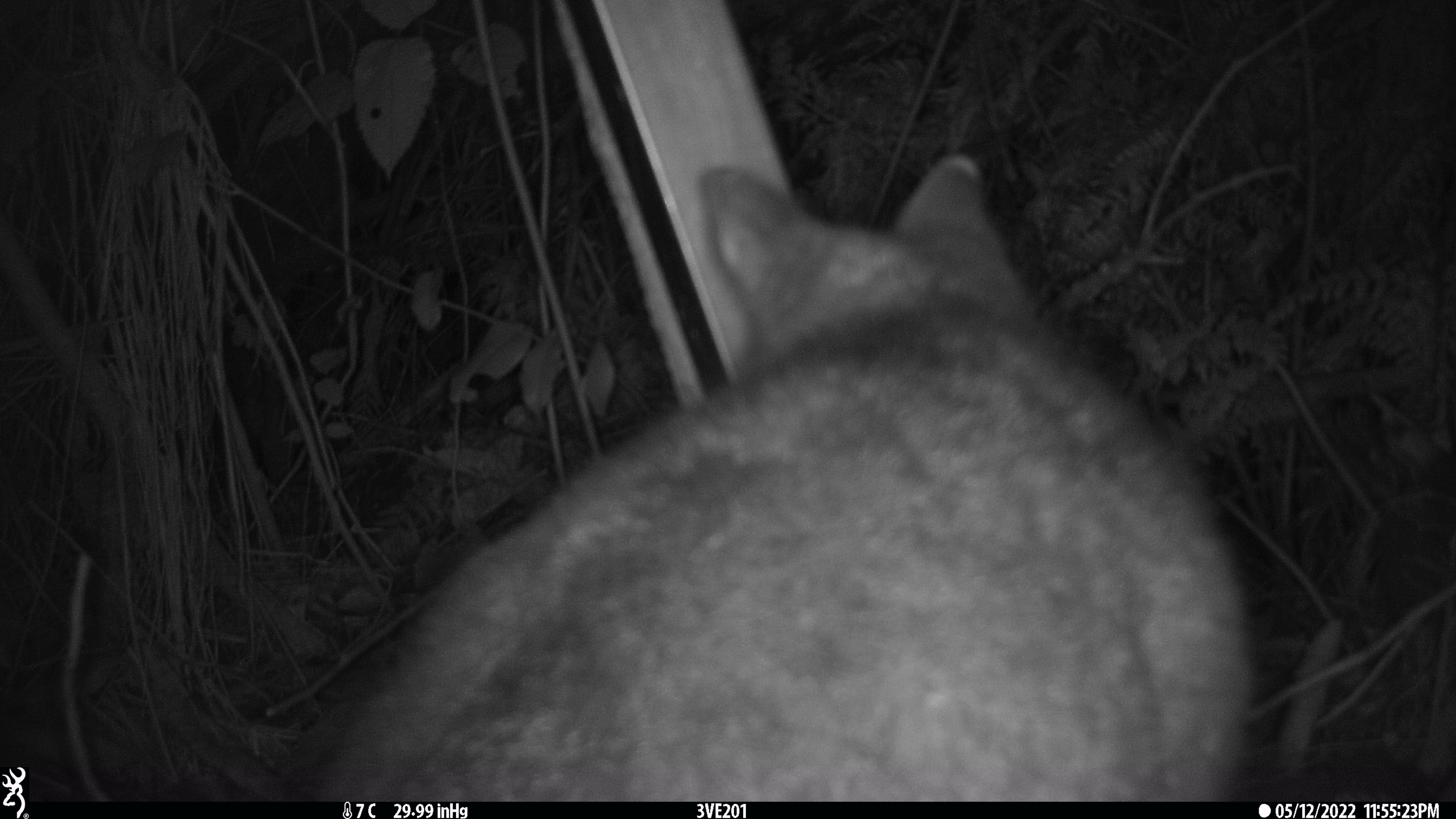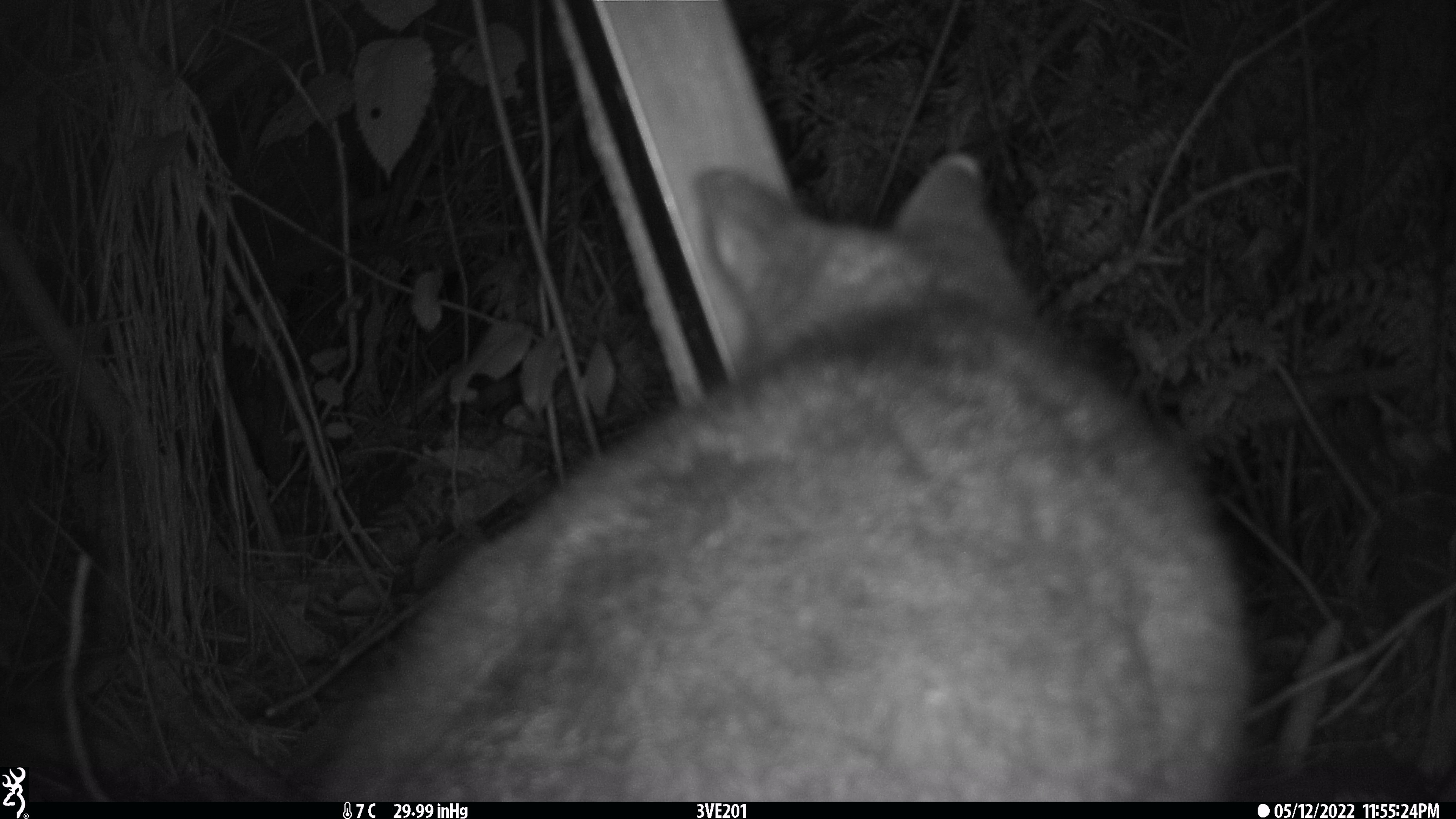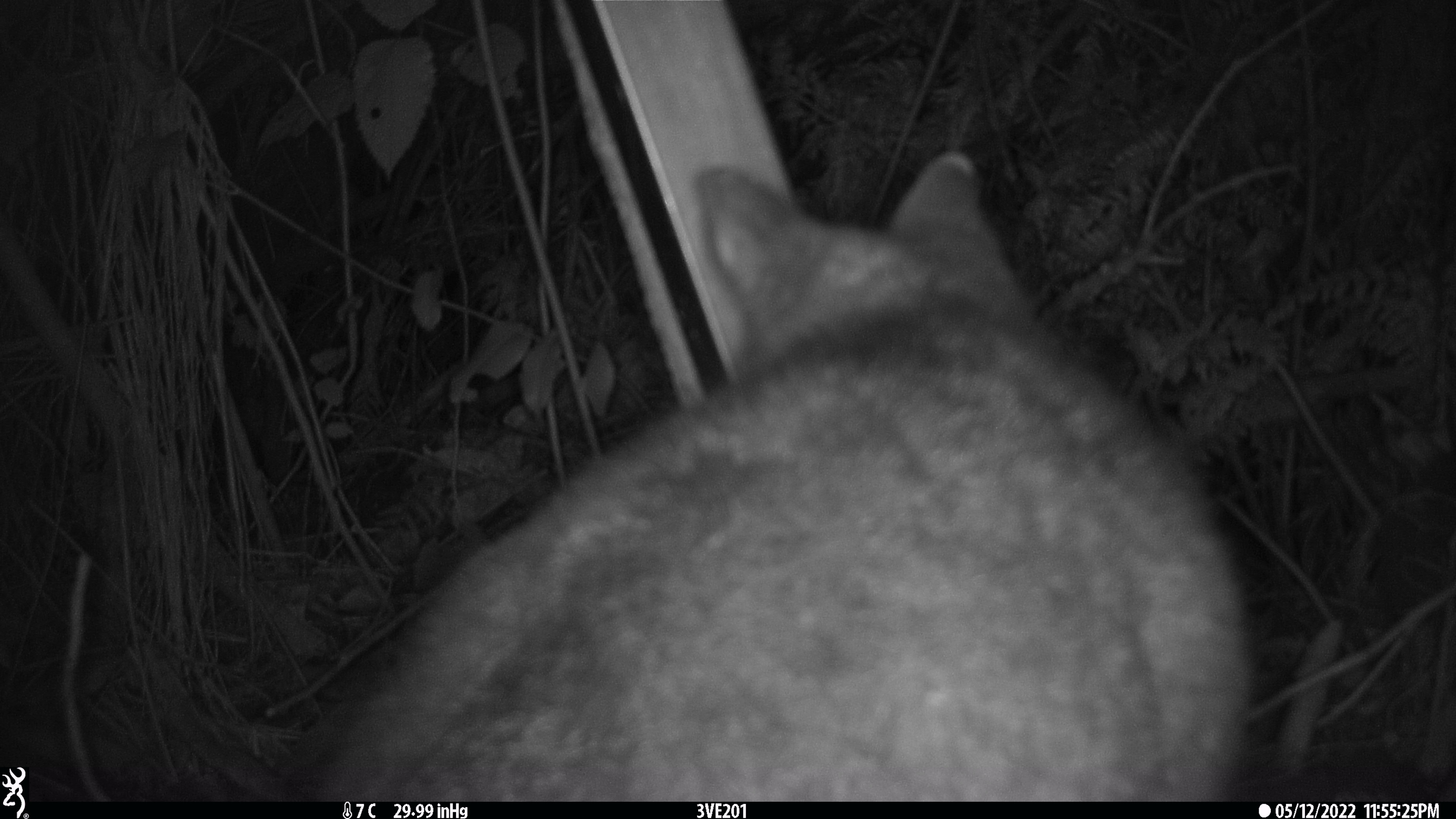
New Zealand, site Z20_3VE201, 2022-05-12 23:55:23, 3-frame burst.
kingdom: Animalia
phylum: Chordata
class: Mammalia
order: Diprotodontia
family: Phalangeridae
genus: Trichosurus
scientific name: Trichosurus vulpecula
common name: common brushtail possum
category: possum